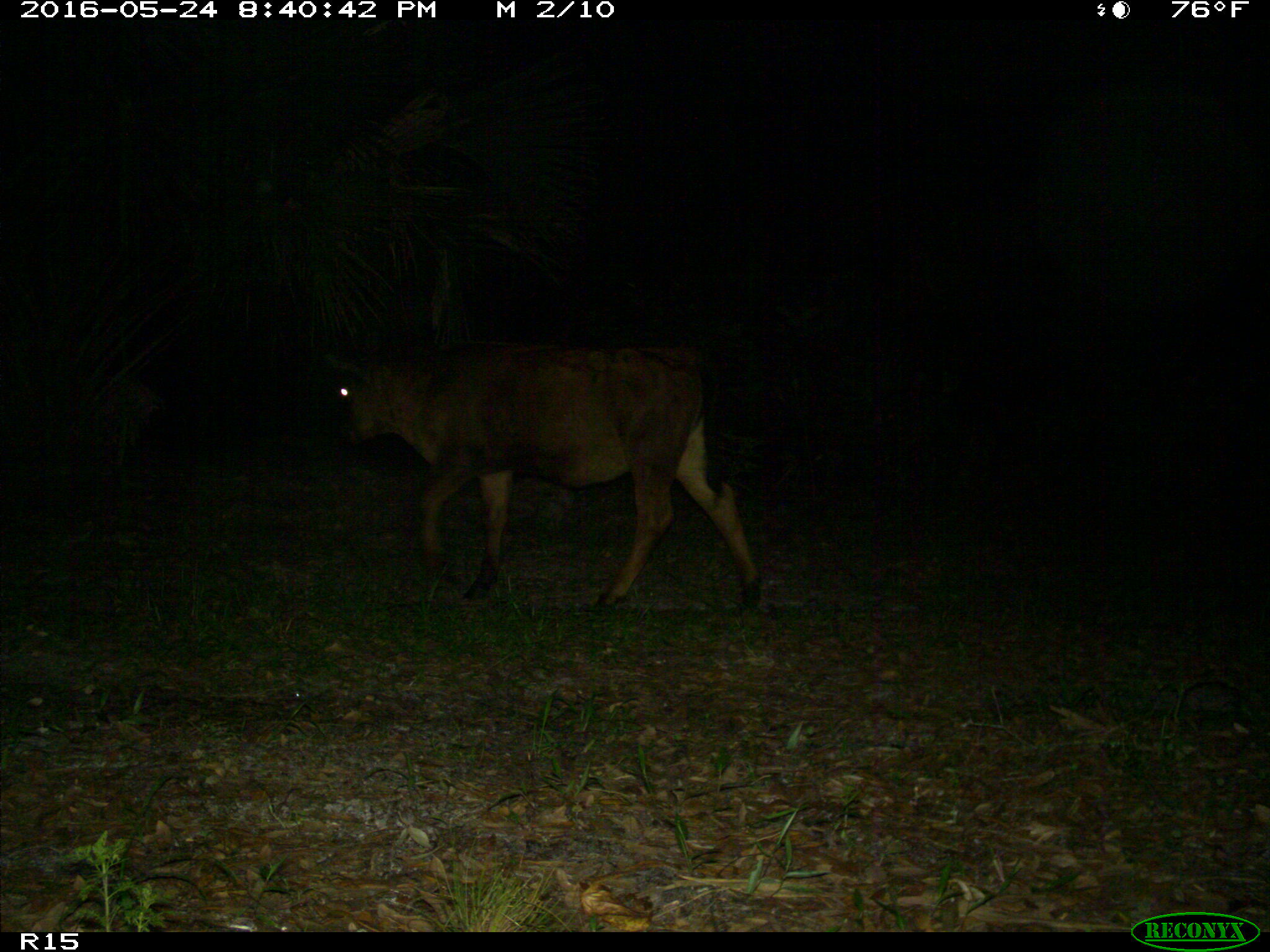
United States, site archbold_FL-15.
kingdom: Animalia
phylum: Chordata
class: Mammalia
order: Artiodactyla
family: Bovidae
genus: Bos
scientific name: Bos taurus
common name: domestic cow